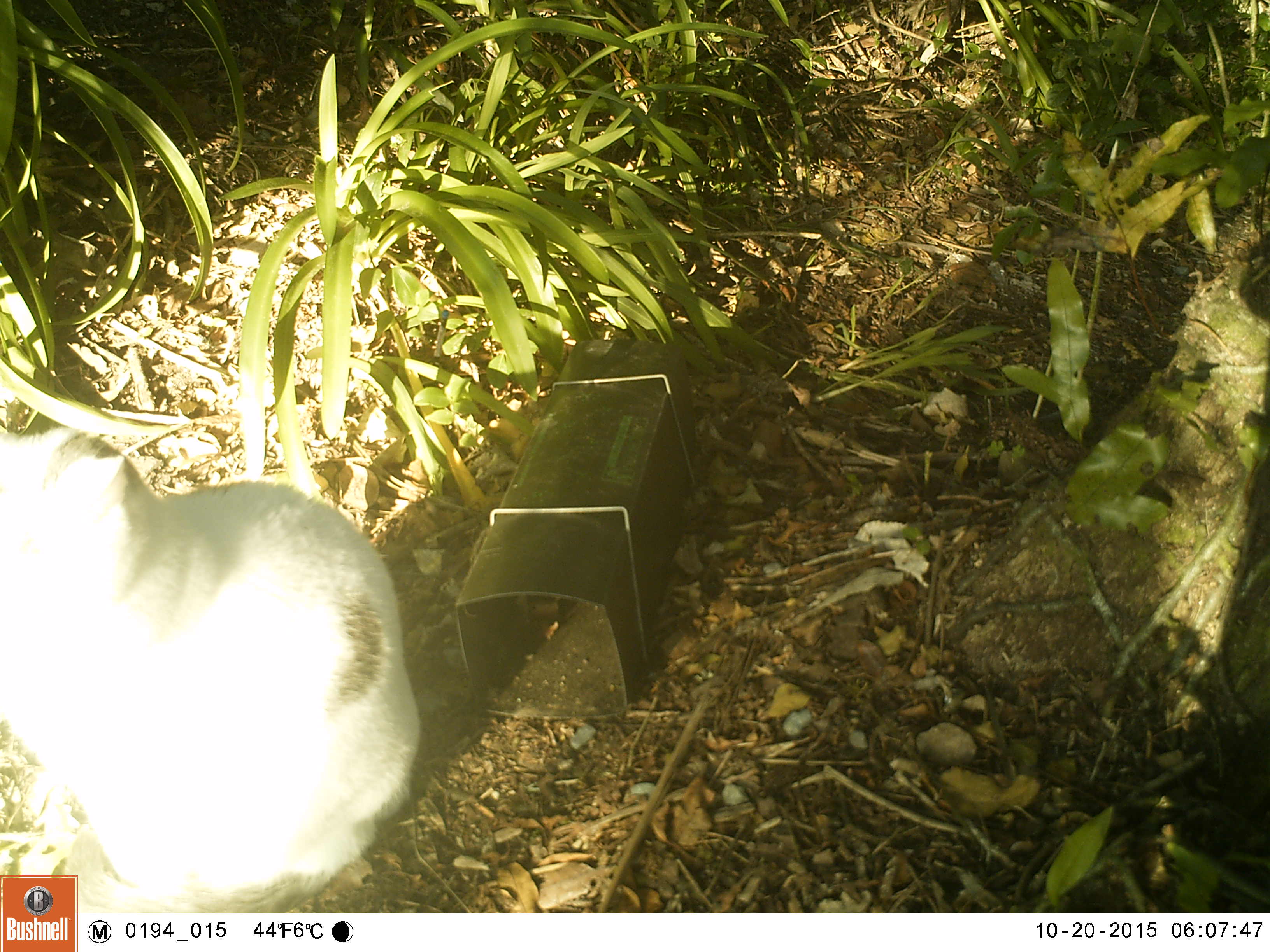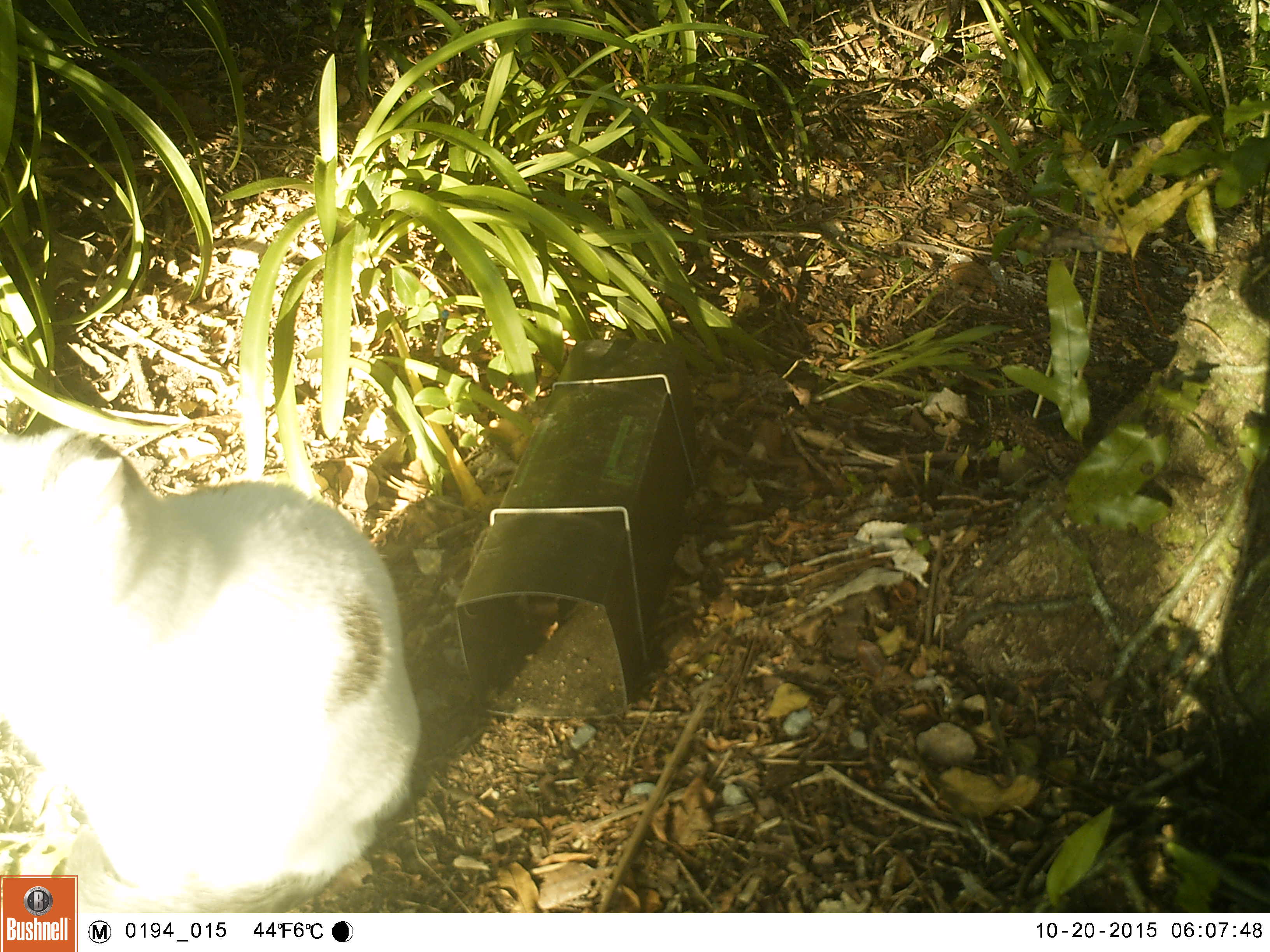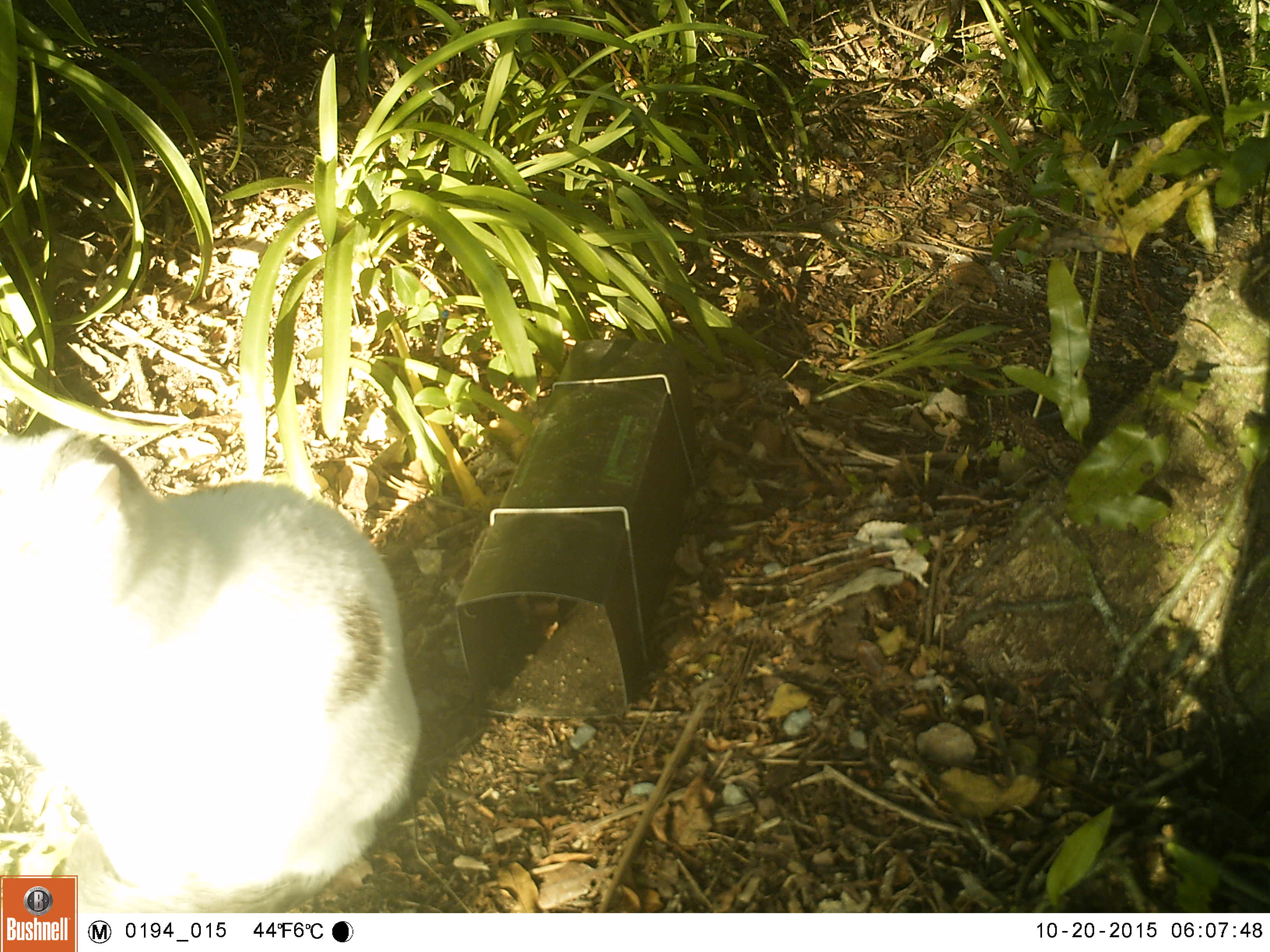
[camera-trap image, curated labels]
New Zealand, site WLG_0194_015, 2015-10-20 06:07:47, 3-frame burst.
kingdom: Animalia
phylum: Chordata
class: Mammalia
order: Carnivora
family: Felidae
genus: Felis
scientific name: Felis catus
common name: domestic cat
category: cat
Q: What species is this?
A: Cat (domestic cat) (Felis catus).